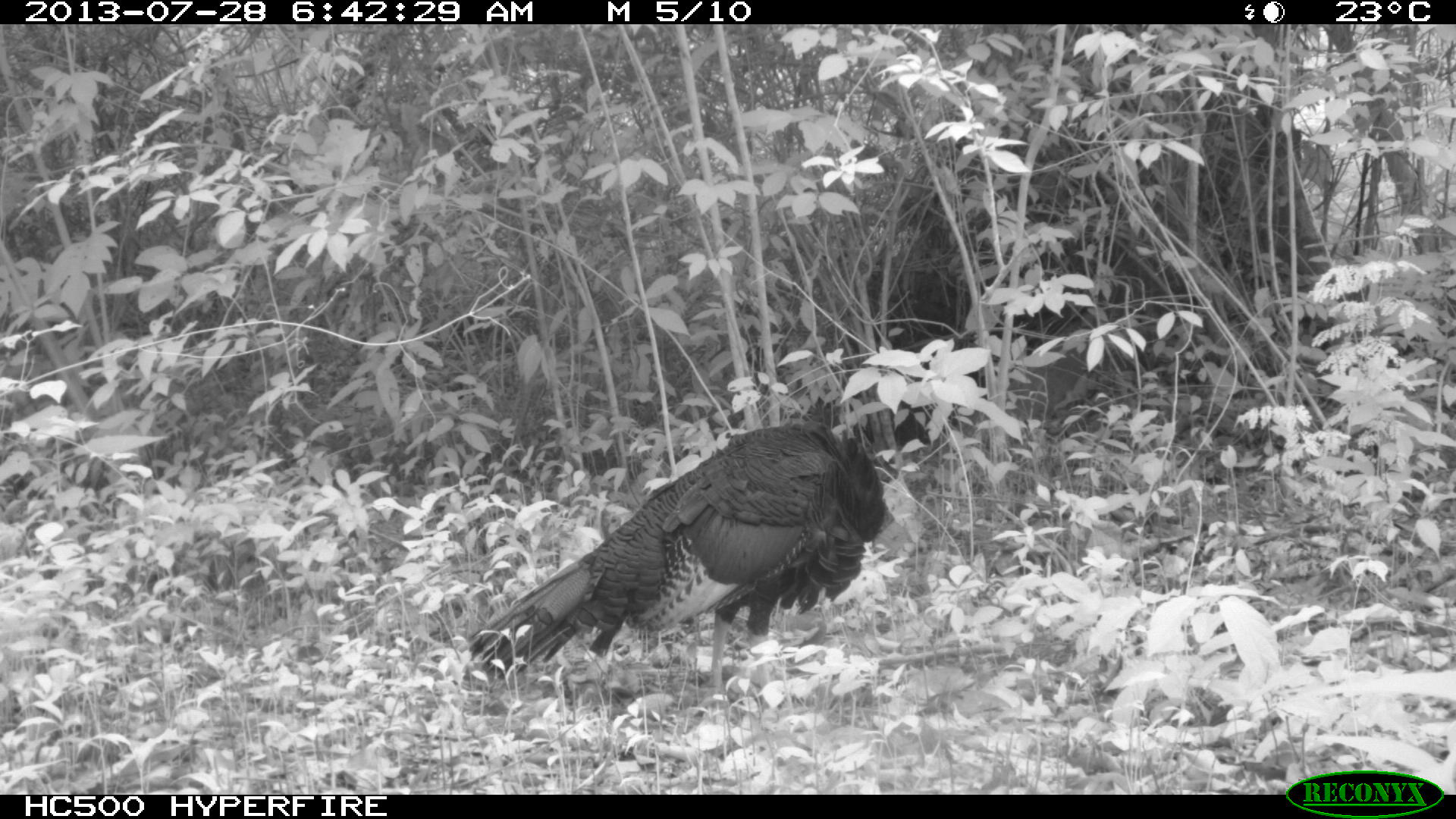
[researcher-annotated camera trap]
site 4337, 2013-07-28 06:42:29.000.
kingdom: Animalia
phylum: Chordata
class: Aves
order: Galliformes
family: Phasianidae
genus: Meleagris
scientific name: Meleagris ocellata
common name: ocellated turkey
Meleagris ocellata (ocellated turkey), count 1.